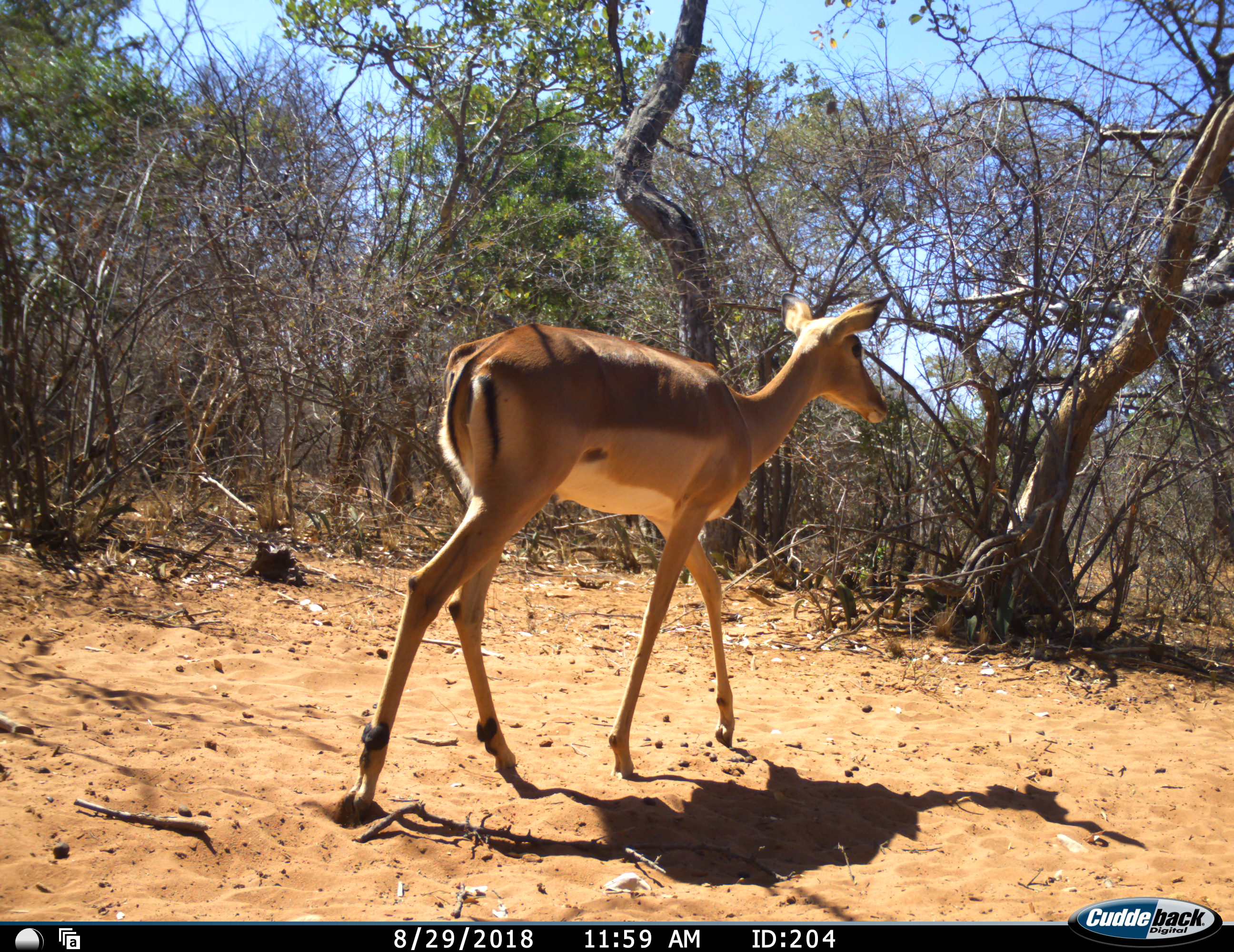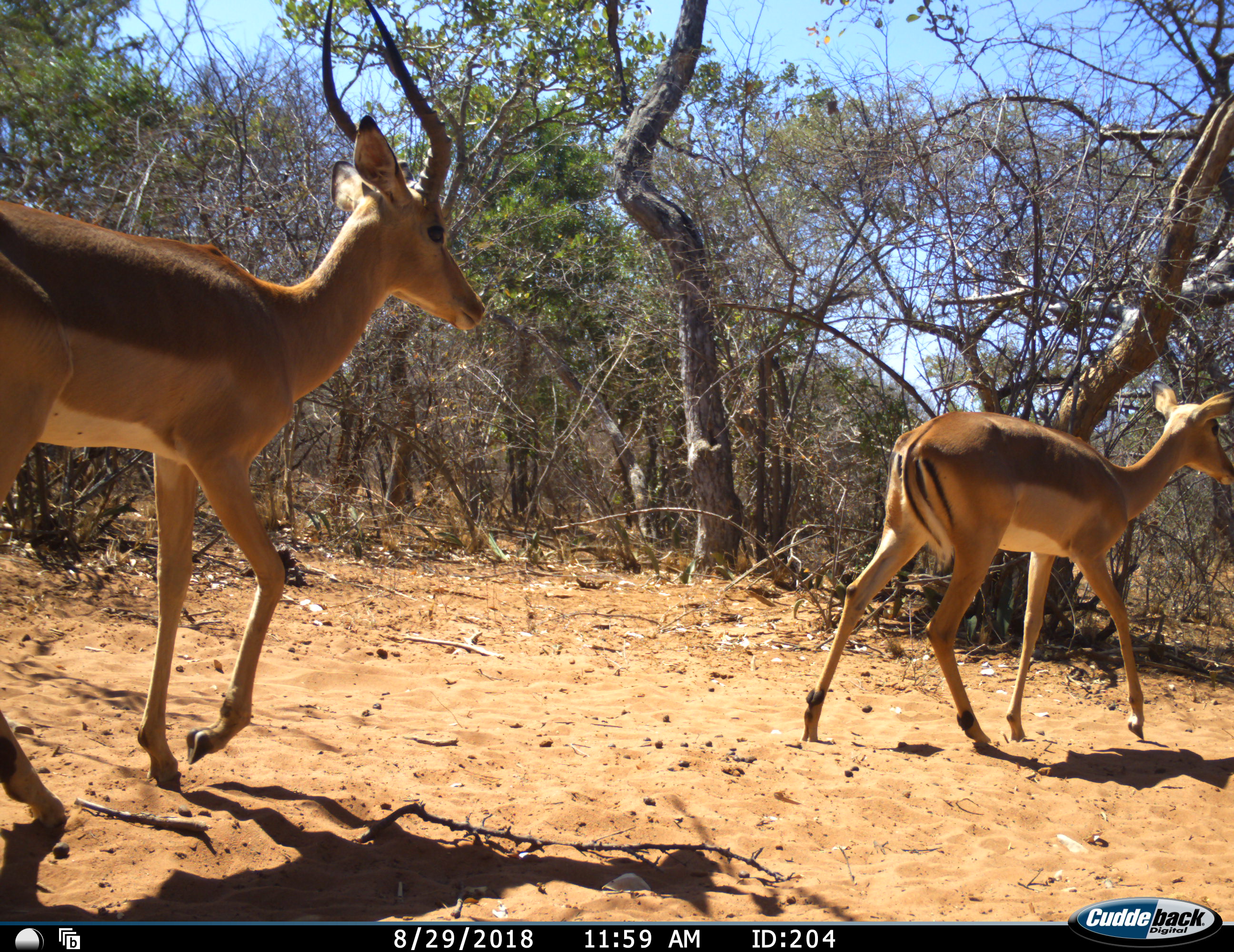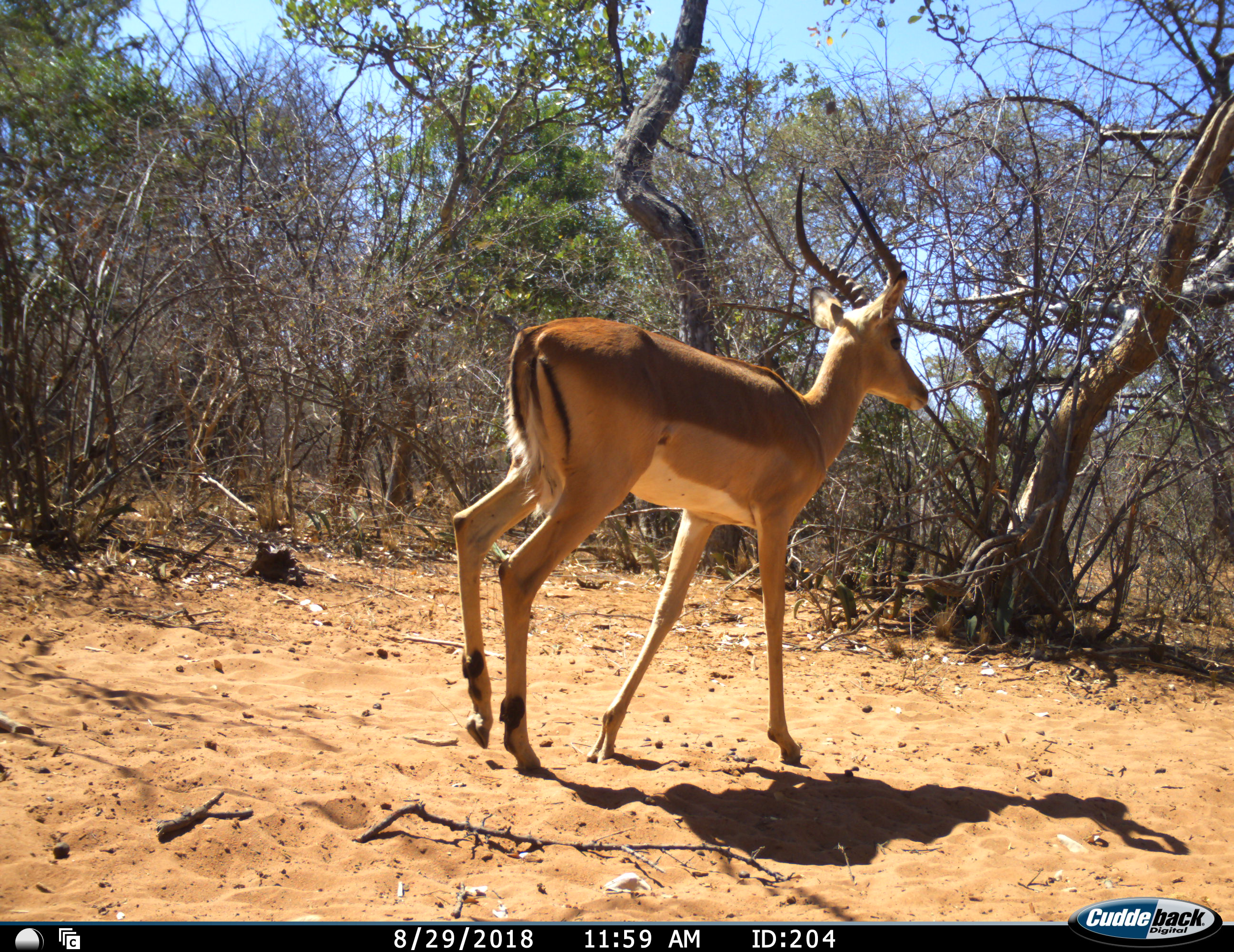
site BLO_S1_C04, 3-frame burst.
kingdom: Animalia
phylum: Chordata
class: Mammalia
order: Artiodactyla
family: Bovidae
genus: Aepyceros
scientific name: Aepyceros melampus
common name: impala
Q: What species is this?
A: Impala (Aepyceros melampus).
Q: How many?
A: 2.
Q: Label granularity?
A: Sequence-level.